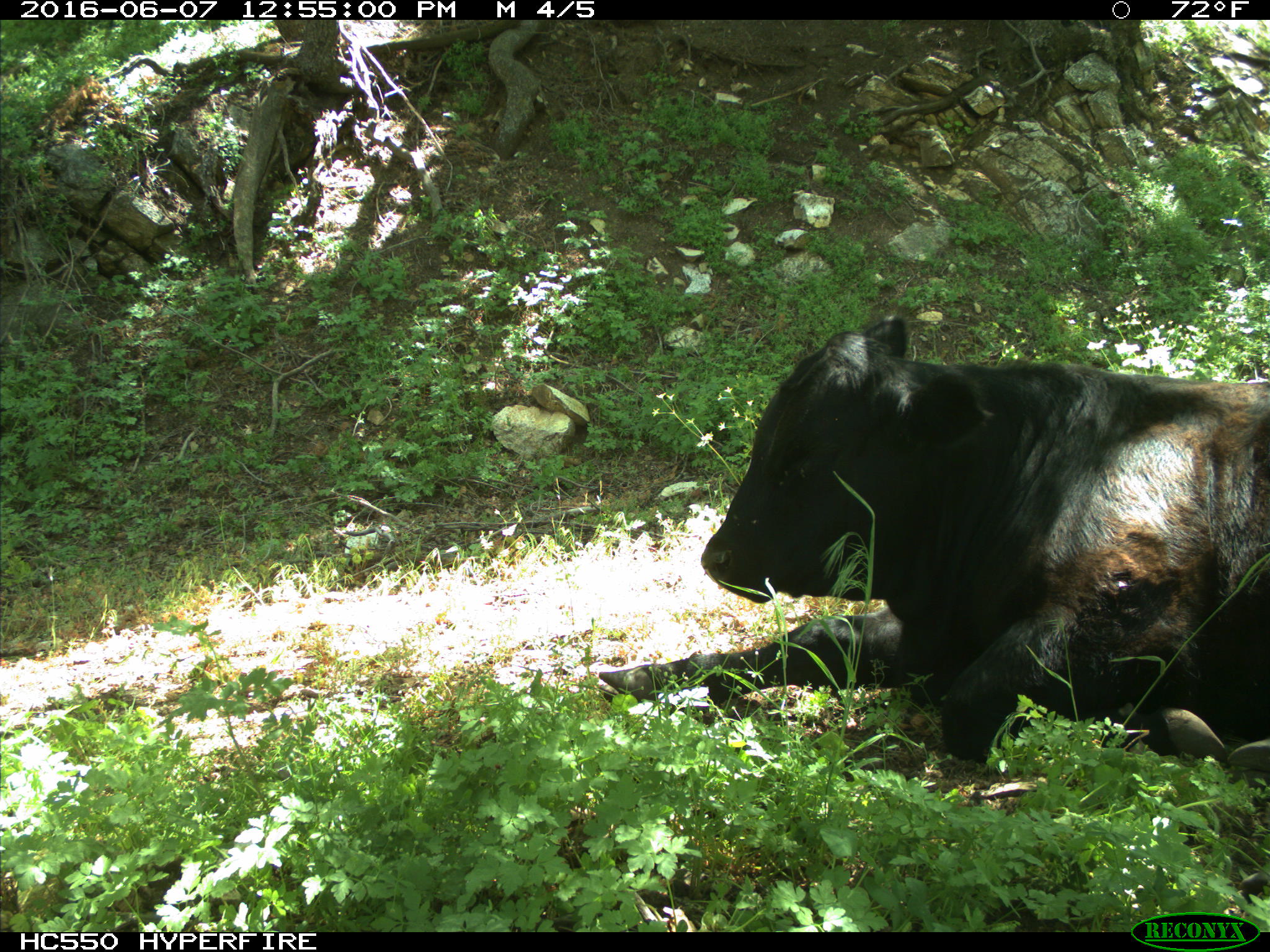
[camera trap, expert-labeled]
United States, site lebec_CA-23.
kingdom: Animalia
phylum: Chordata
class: Mammalia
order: Artiodactyla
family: Bovidae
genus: Bos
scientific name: Bos taurus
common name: domestic cow